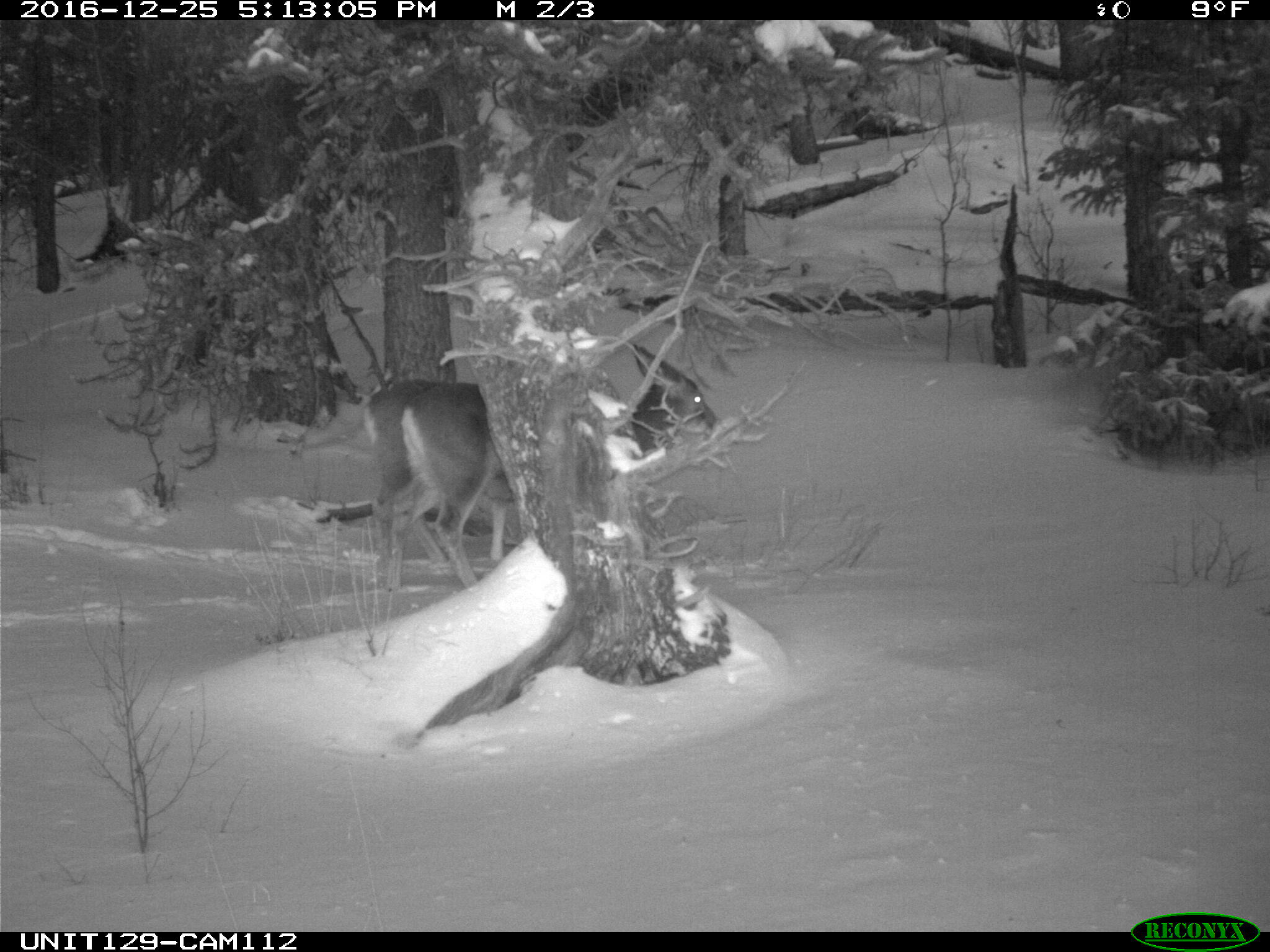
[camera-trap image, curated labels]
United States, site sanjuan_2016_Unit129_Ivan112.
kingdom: Animalia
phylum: Chordata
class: Mammalia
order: Artiodactyla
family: Cervidae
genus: Odocoileus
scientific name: Odocoileus hemionus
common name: mule deer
Odocoileus hemionus (mule deer).